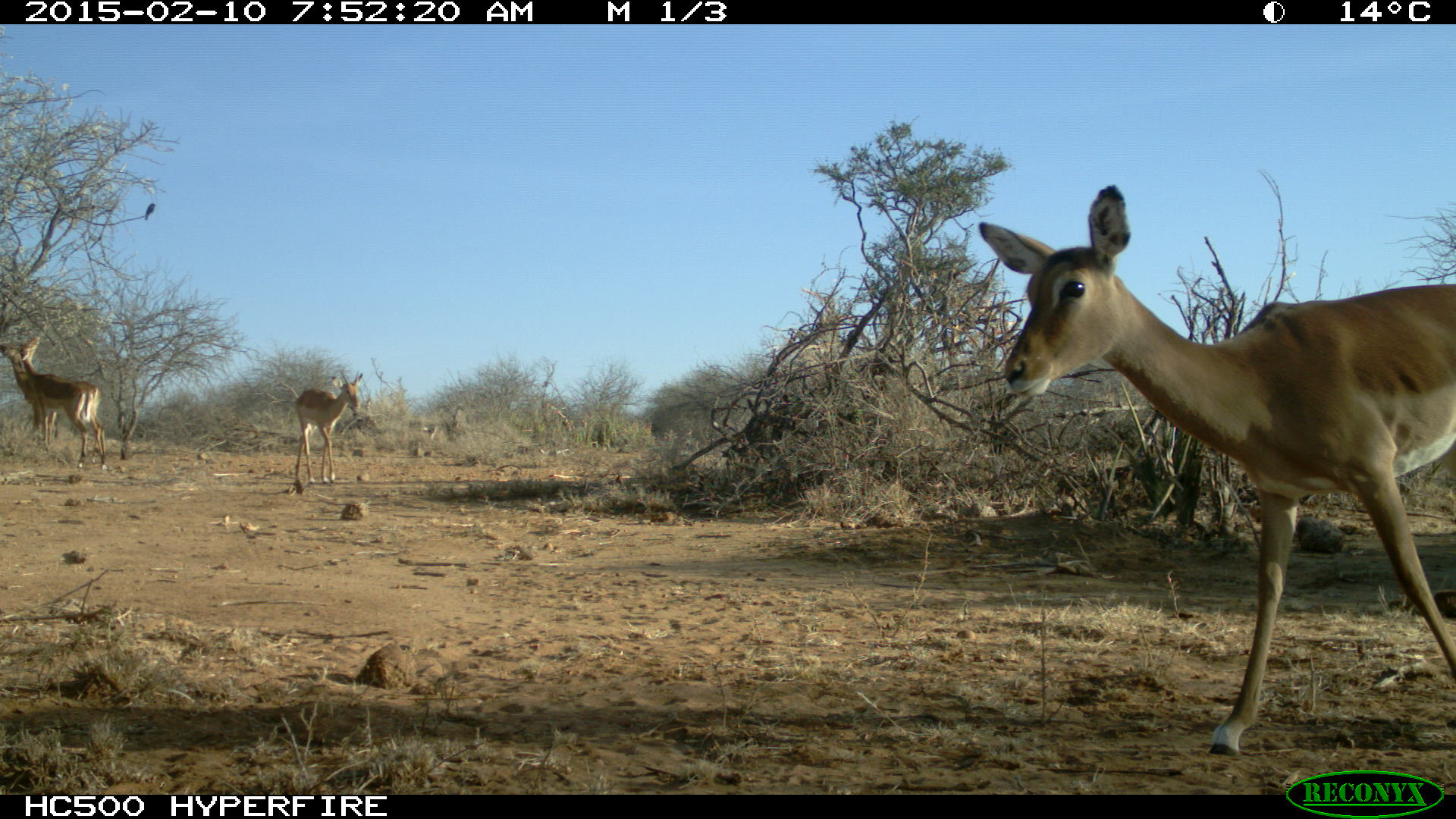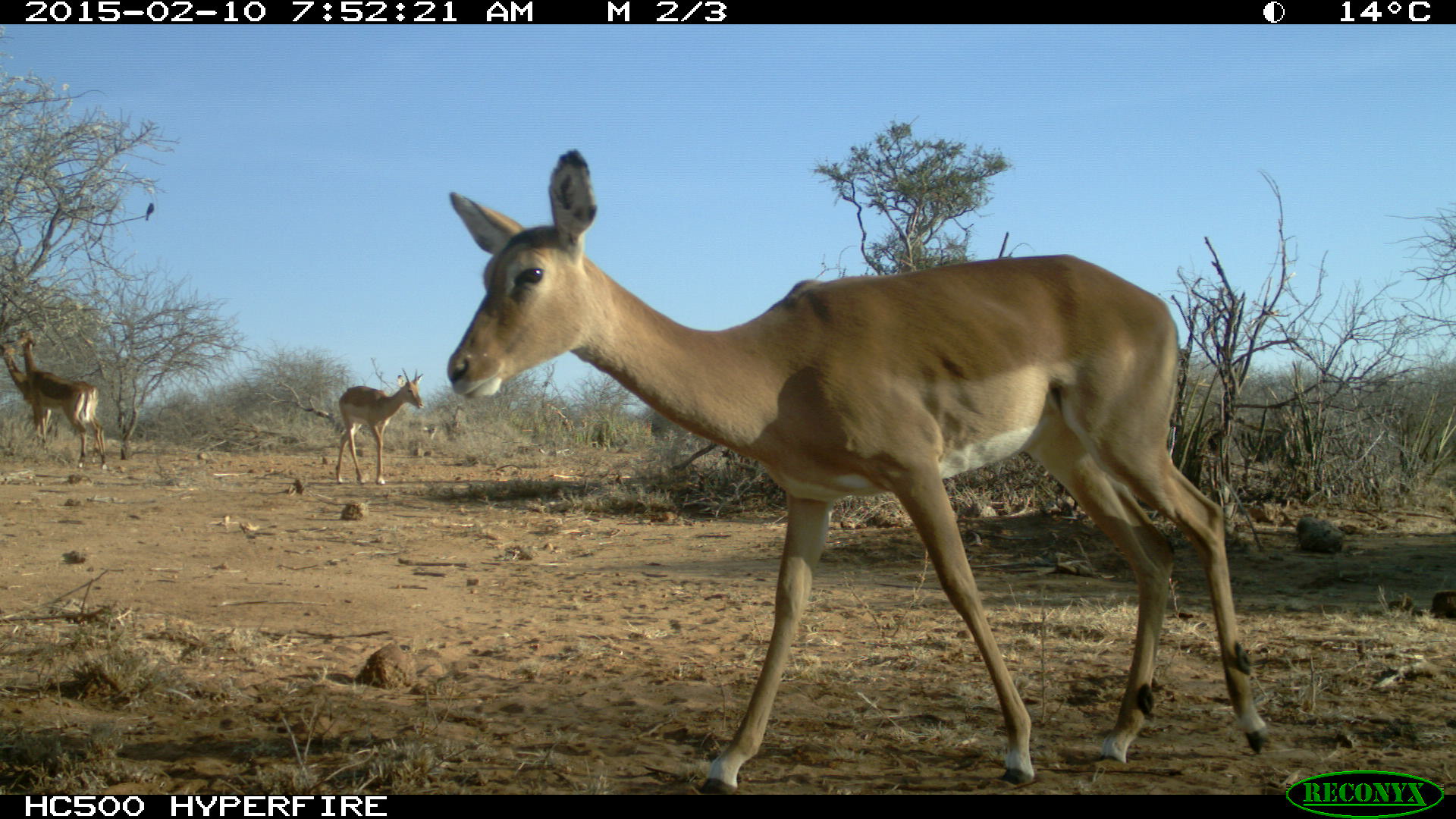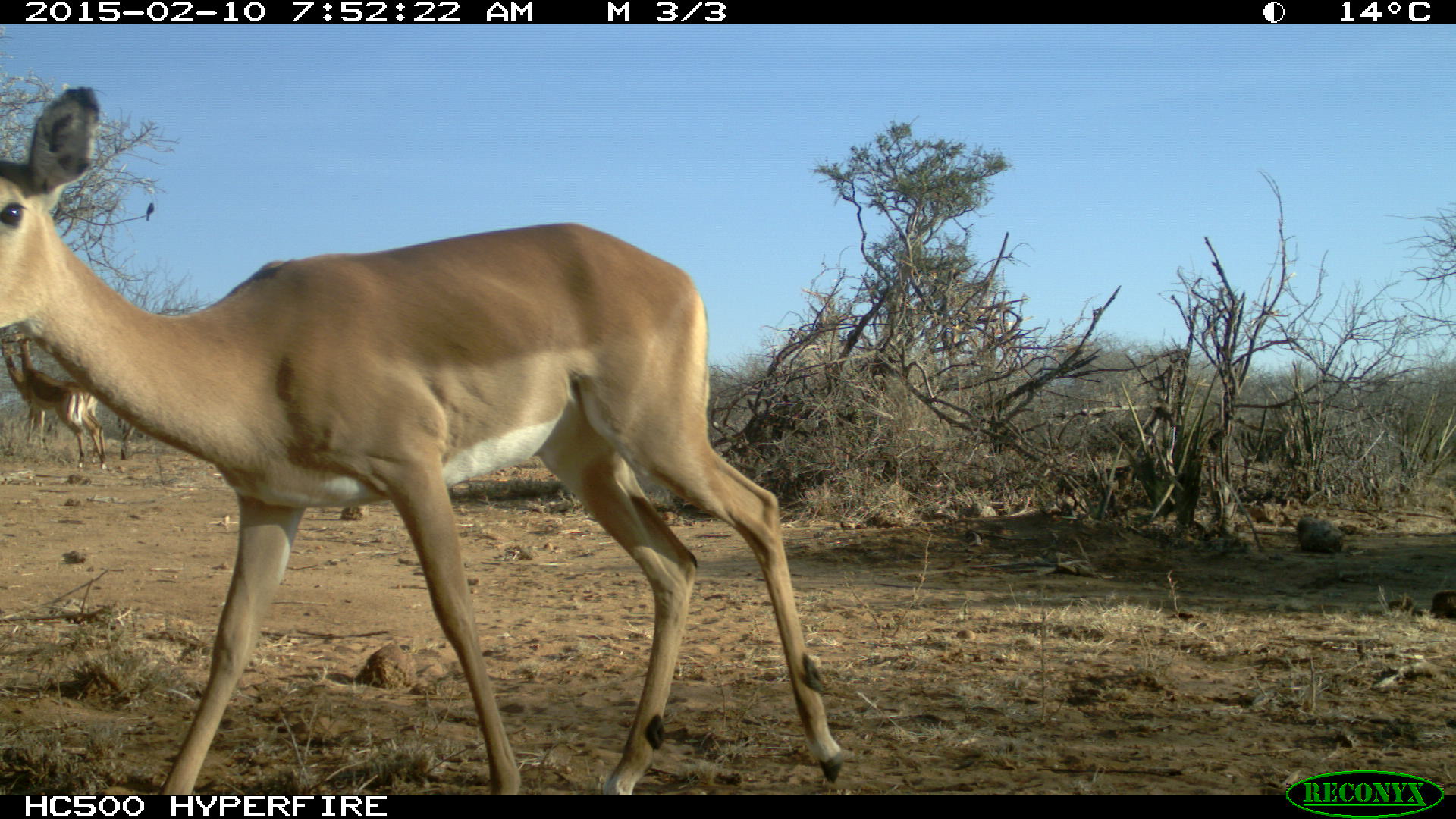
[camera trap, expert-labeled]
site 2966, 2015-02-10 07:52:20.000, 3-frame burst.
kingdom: Animalia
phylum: Chordata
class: Mammalia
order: Artiodactyla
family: Bovidae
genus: Aepyceros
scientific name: Aepyceros melampus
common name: impala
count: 6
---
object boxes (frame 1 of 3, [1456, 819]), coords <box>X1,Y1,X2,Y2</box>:
aepyceros melampus: <box>976,183,1456,758</box>; <box>2,329,106,462</box>; <box>0,342,104,468</box>; <box>294,369,363,484</box>